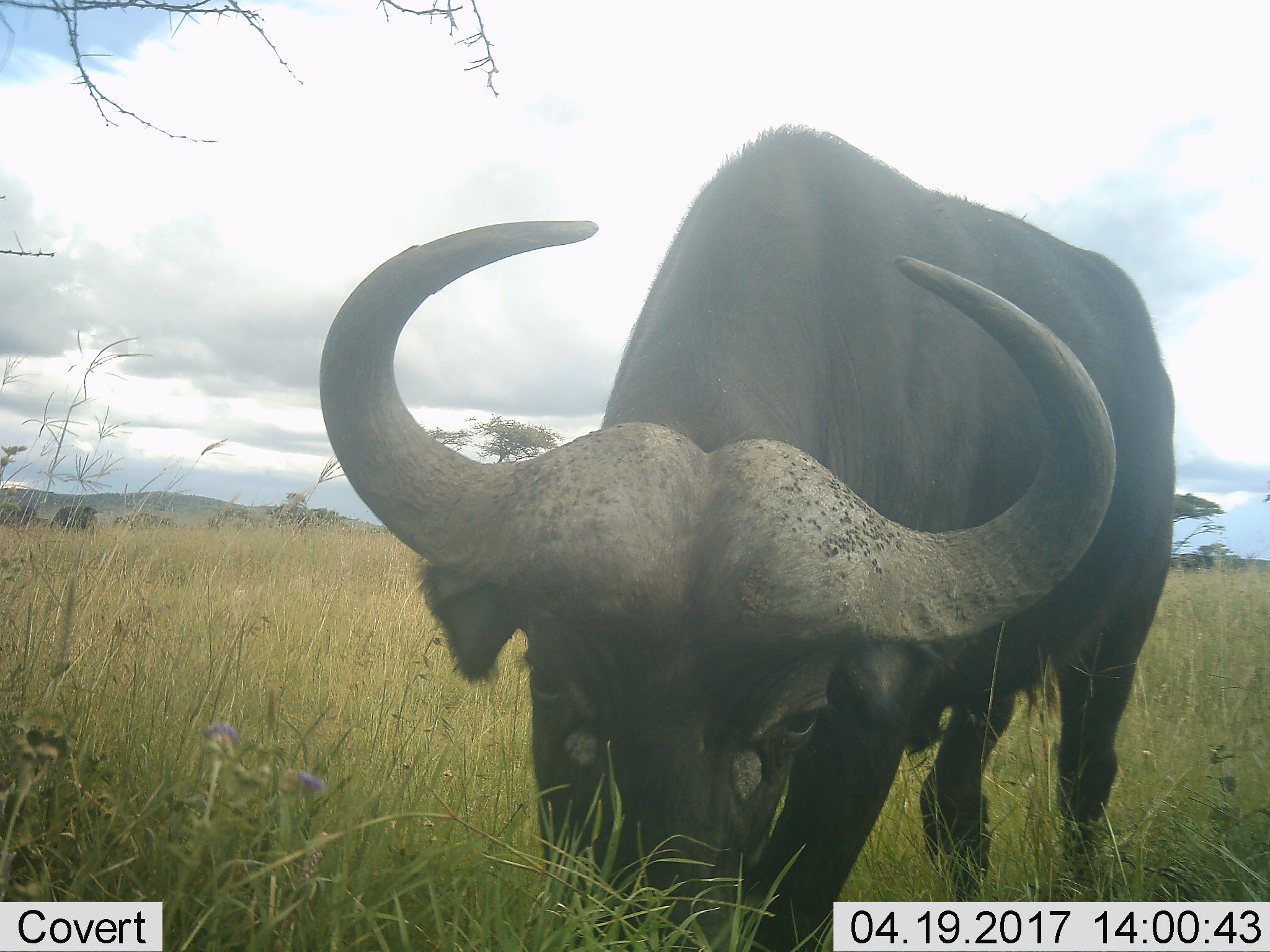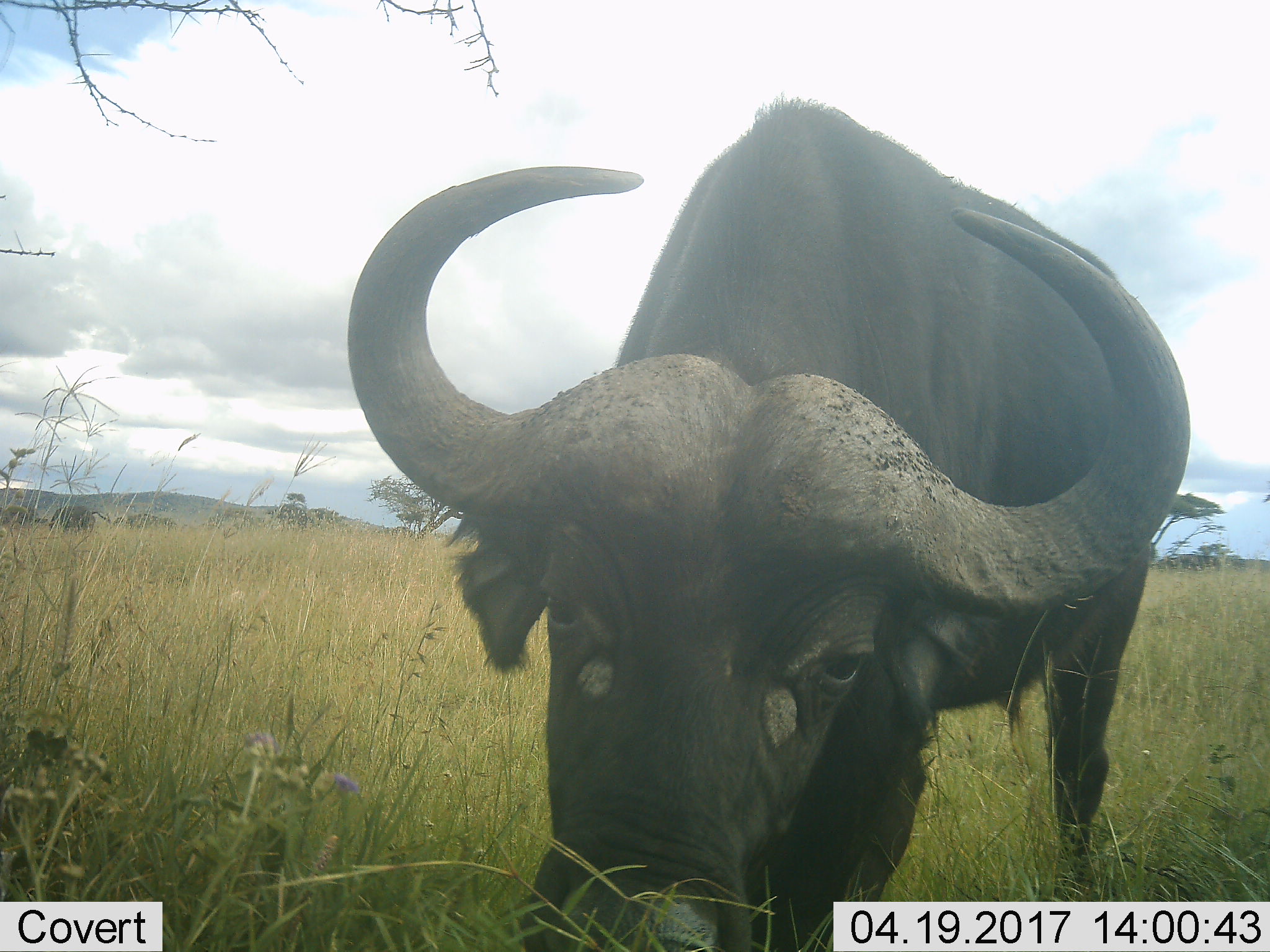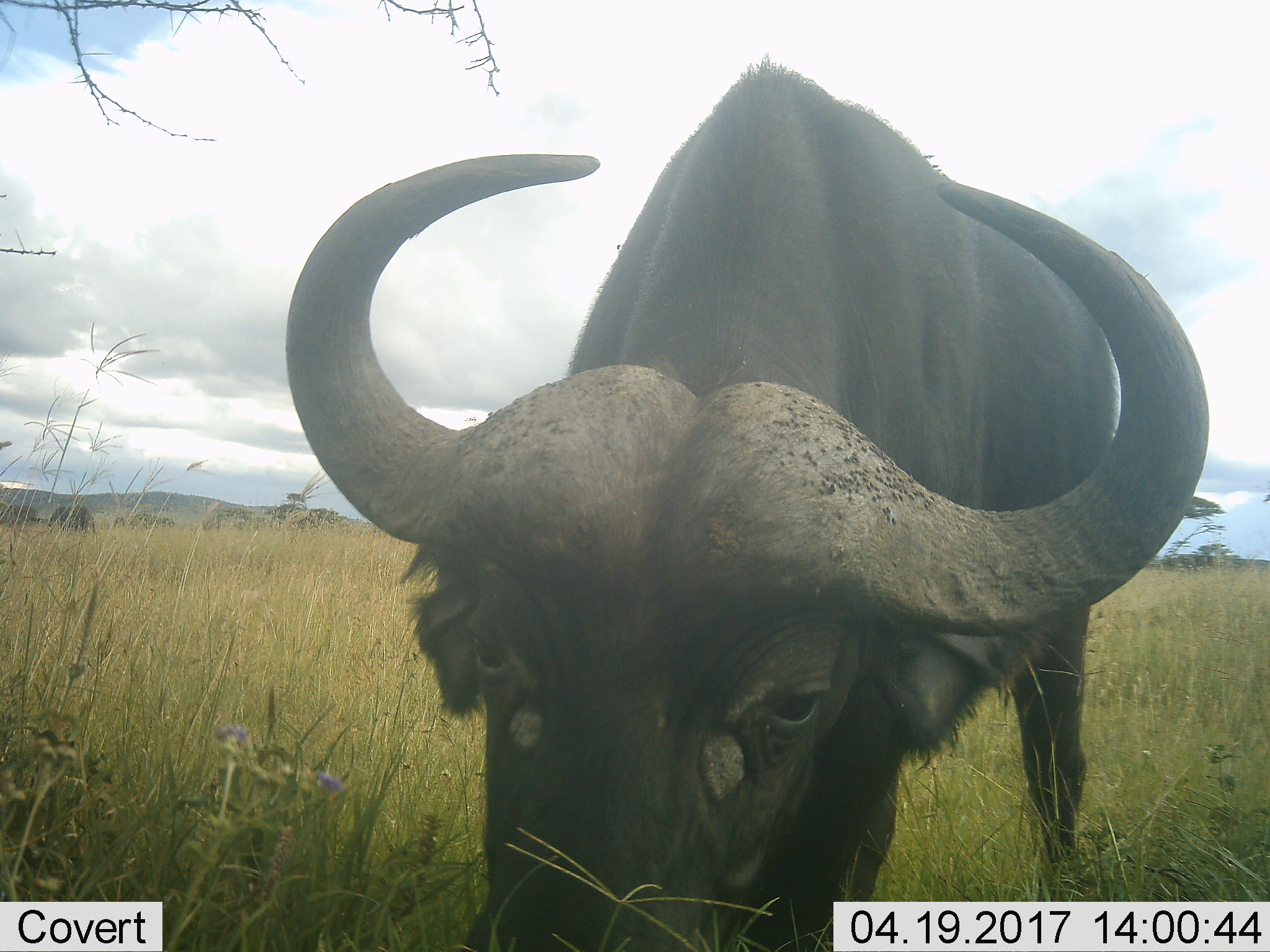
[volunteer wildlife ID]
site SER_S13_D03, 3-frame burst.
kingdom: Animalia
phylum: Chordata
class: Mammalia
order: Artiodactyla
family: Bovidae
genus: Syncerus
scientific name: Syncerus caffer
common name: african buffalo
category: buffalo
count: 1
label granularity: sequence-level